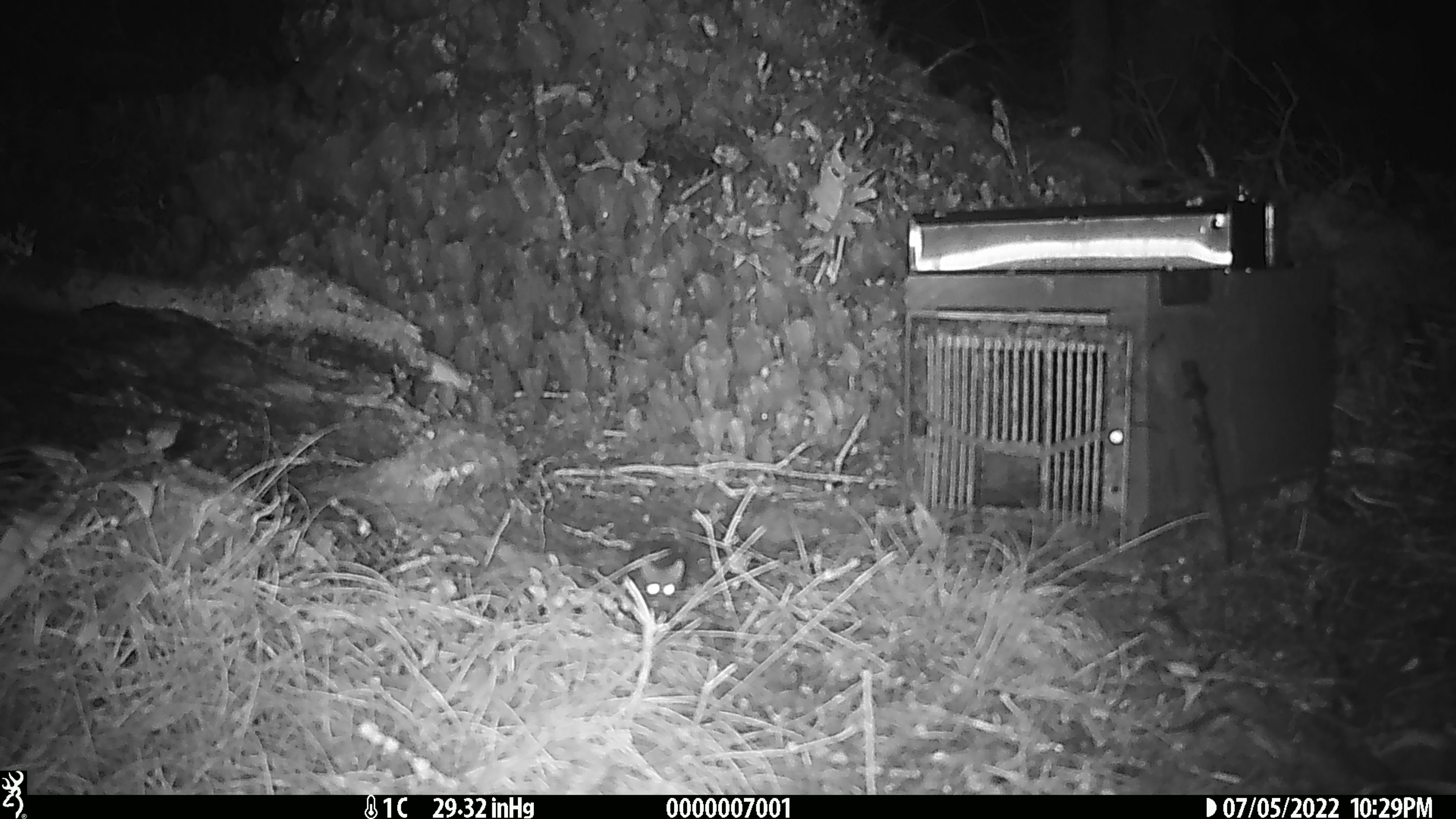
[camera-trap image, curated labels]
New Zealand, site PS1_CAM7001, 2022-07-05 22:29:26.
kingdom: Animalia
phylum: Chordata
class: Mammalia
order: Rodentia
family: Muridae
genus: Mus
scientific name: Mus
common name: mouse